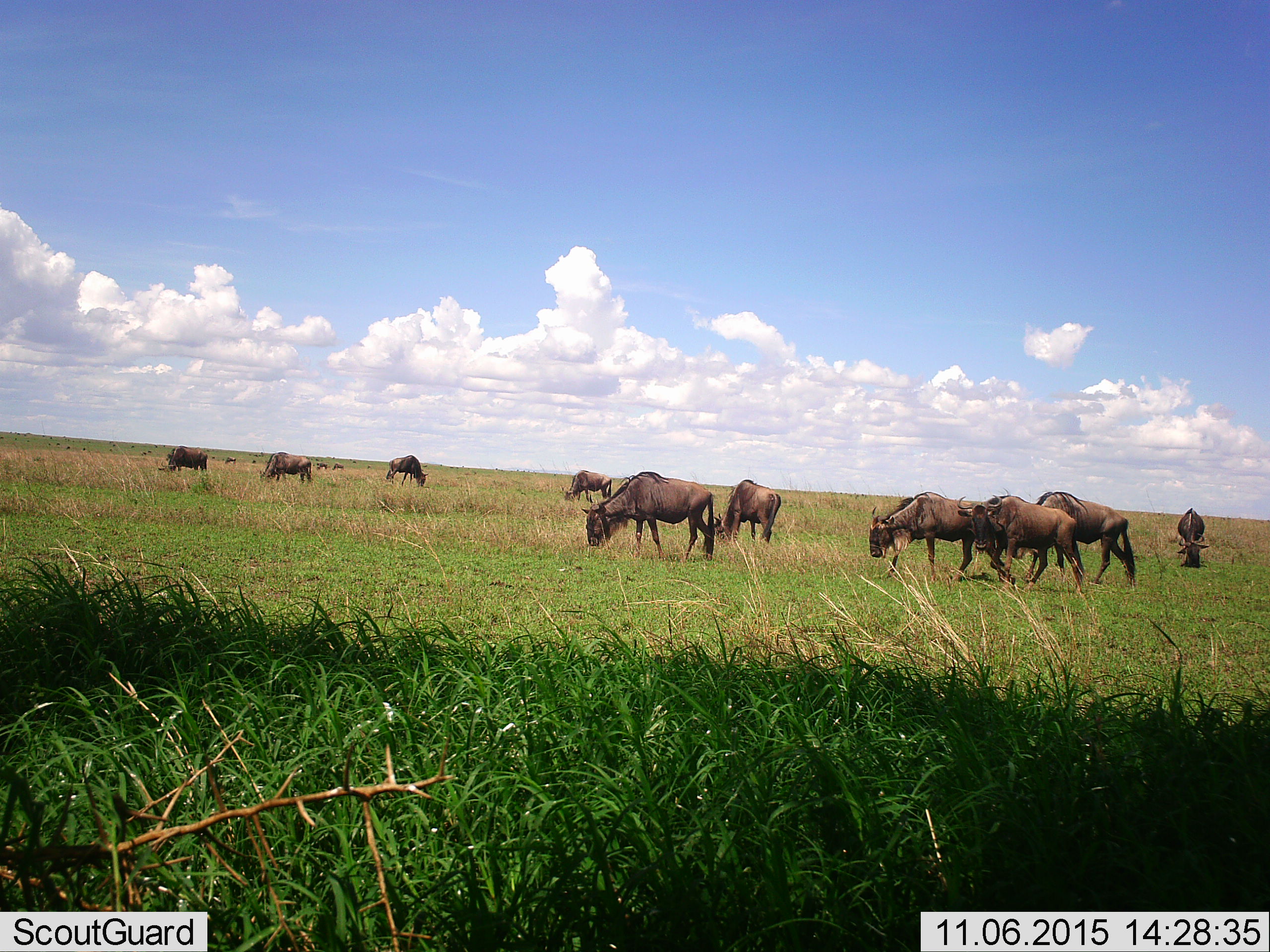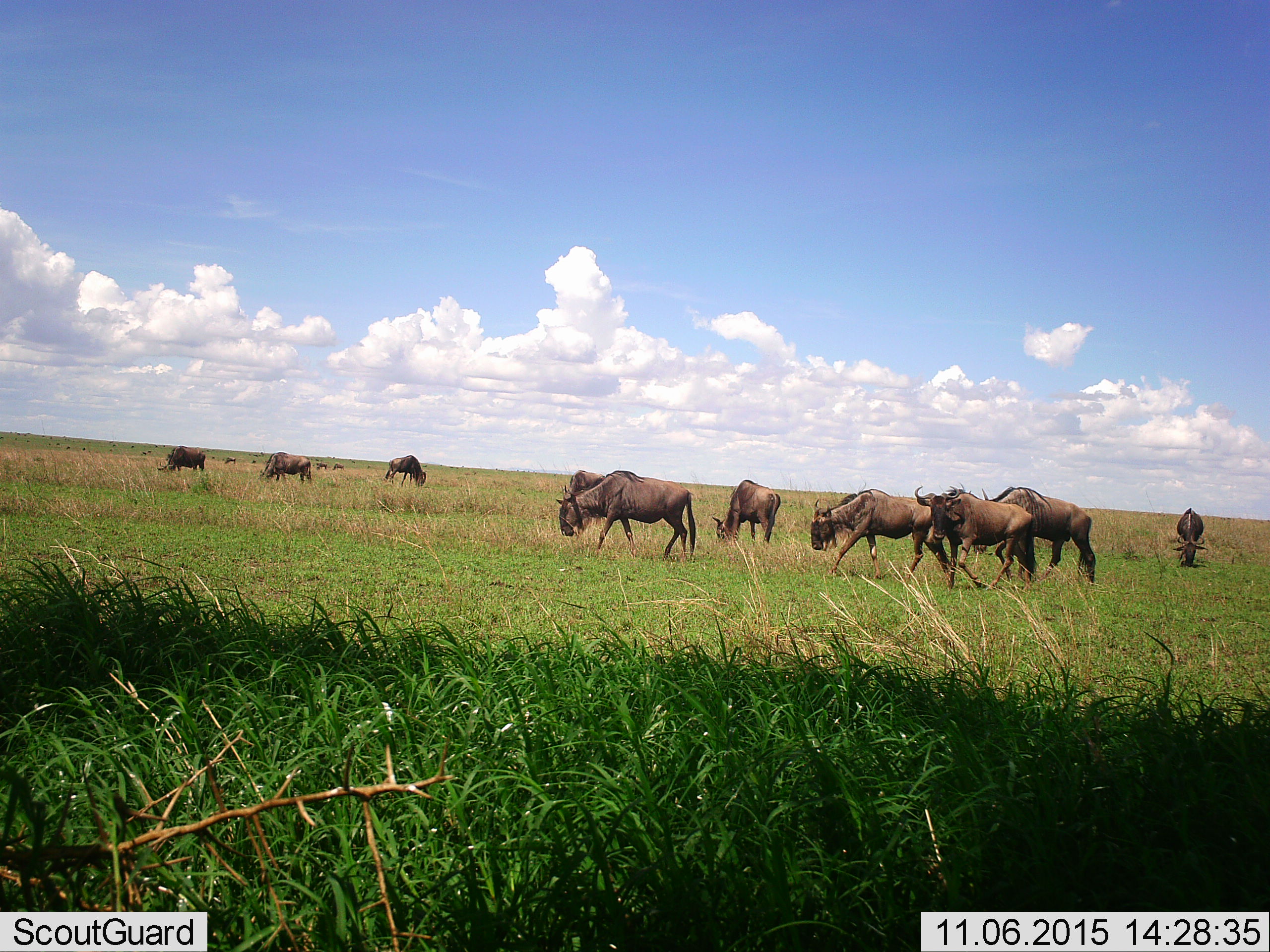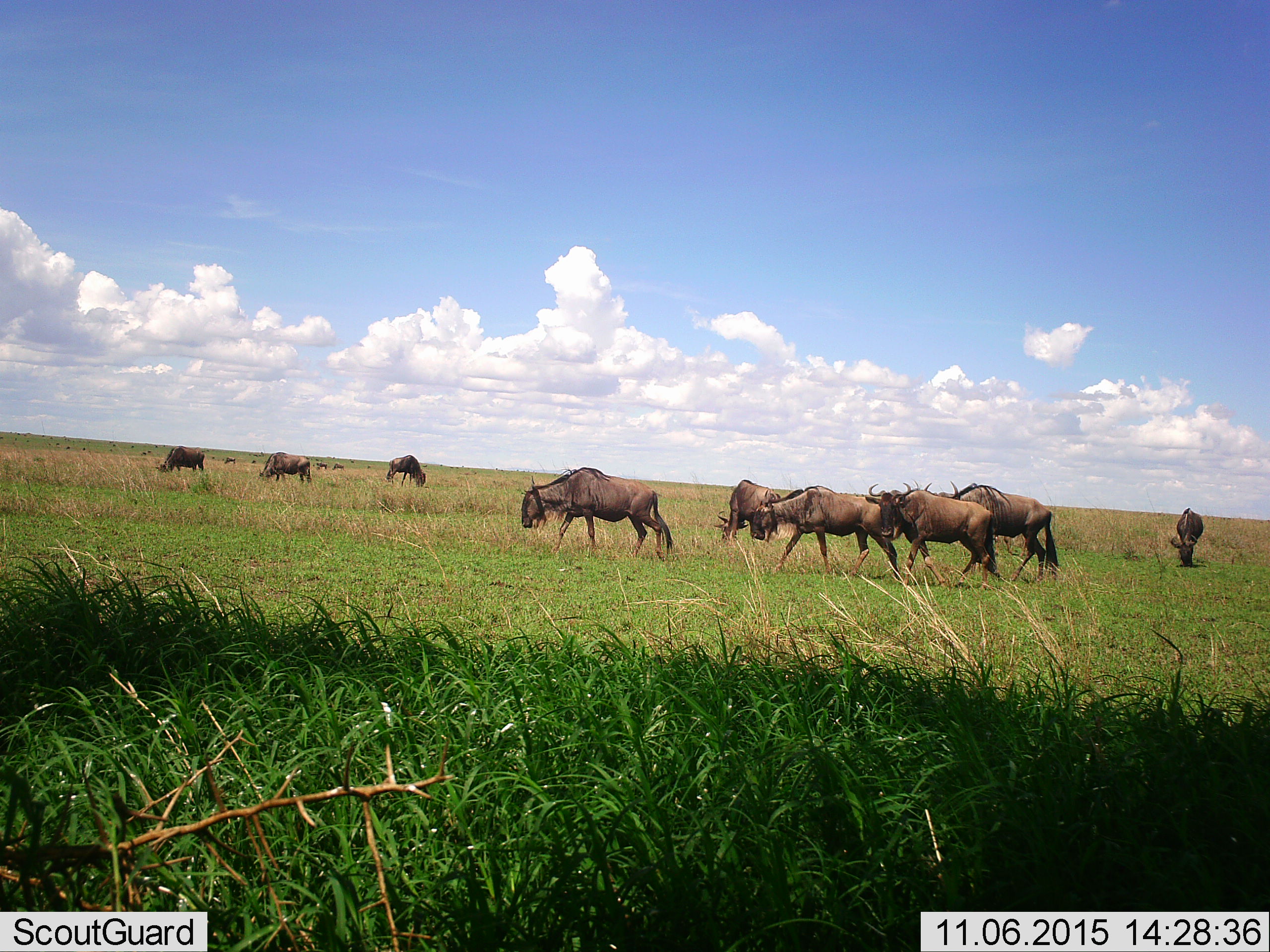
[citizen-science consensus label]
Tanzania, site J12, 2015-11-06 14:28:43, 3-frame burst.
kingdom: Animalia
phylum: Chordata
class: Mammalia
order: Artiodactyla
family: Bovidae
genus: Connochaetes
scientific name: Connochaetes taurinus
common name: blue wildebeest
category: wildebeest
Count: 11-50.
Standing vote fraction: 56%.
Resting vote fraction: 11%.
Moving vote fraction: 89%.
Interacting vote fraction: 11%.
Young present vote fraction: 0%.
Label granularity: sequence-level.